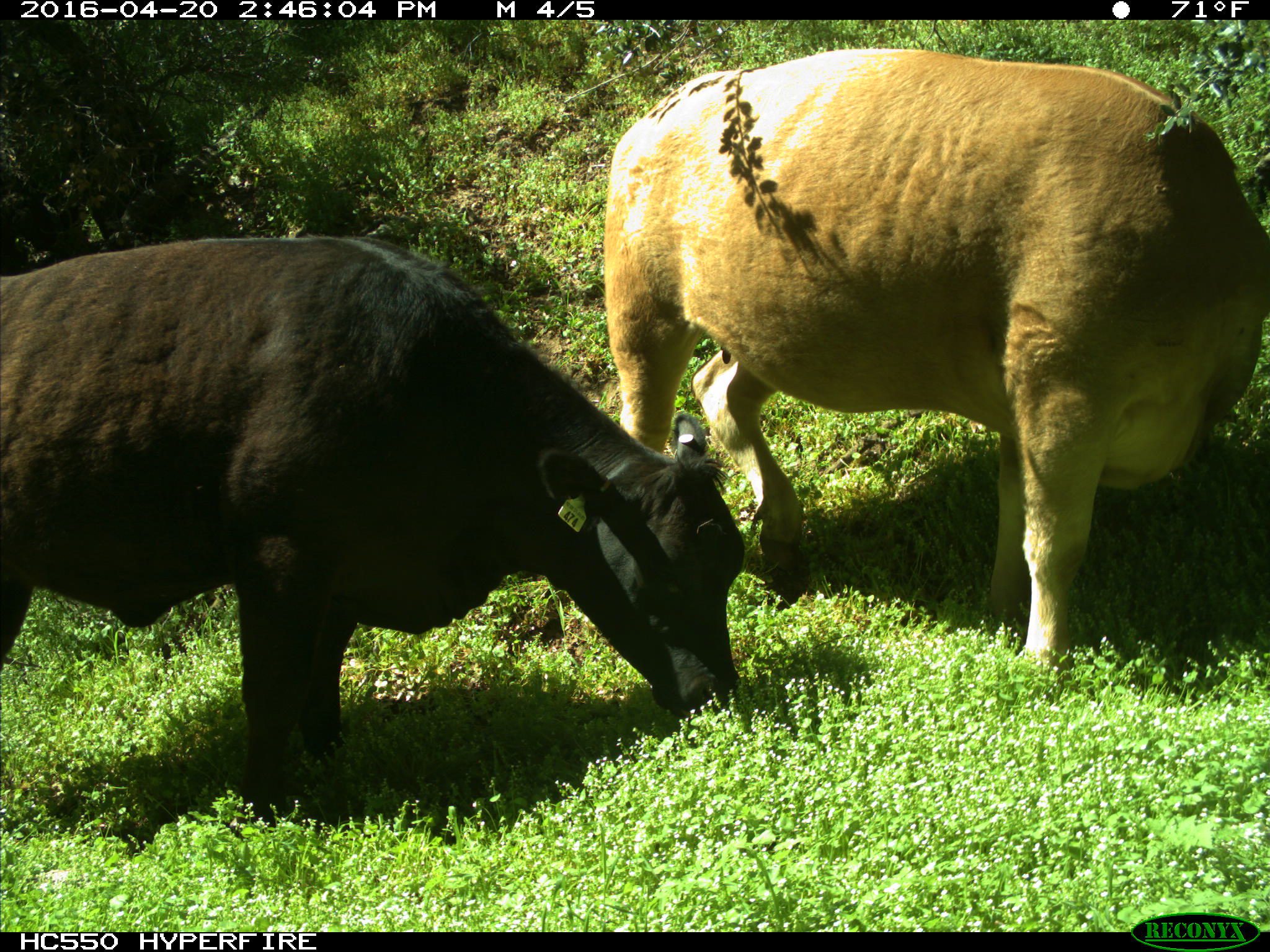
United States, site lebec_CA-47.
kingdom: Animalia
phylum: Chordata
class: Mammalia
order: Artiodactyla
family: Bovidae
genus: Bos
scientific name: Bos taurus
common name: domestic cow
Bos taurus (domestic cow).